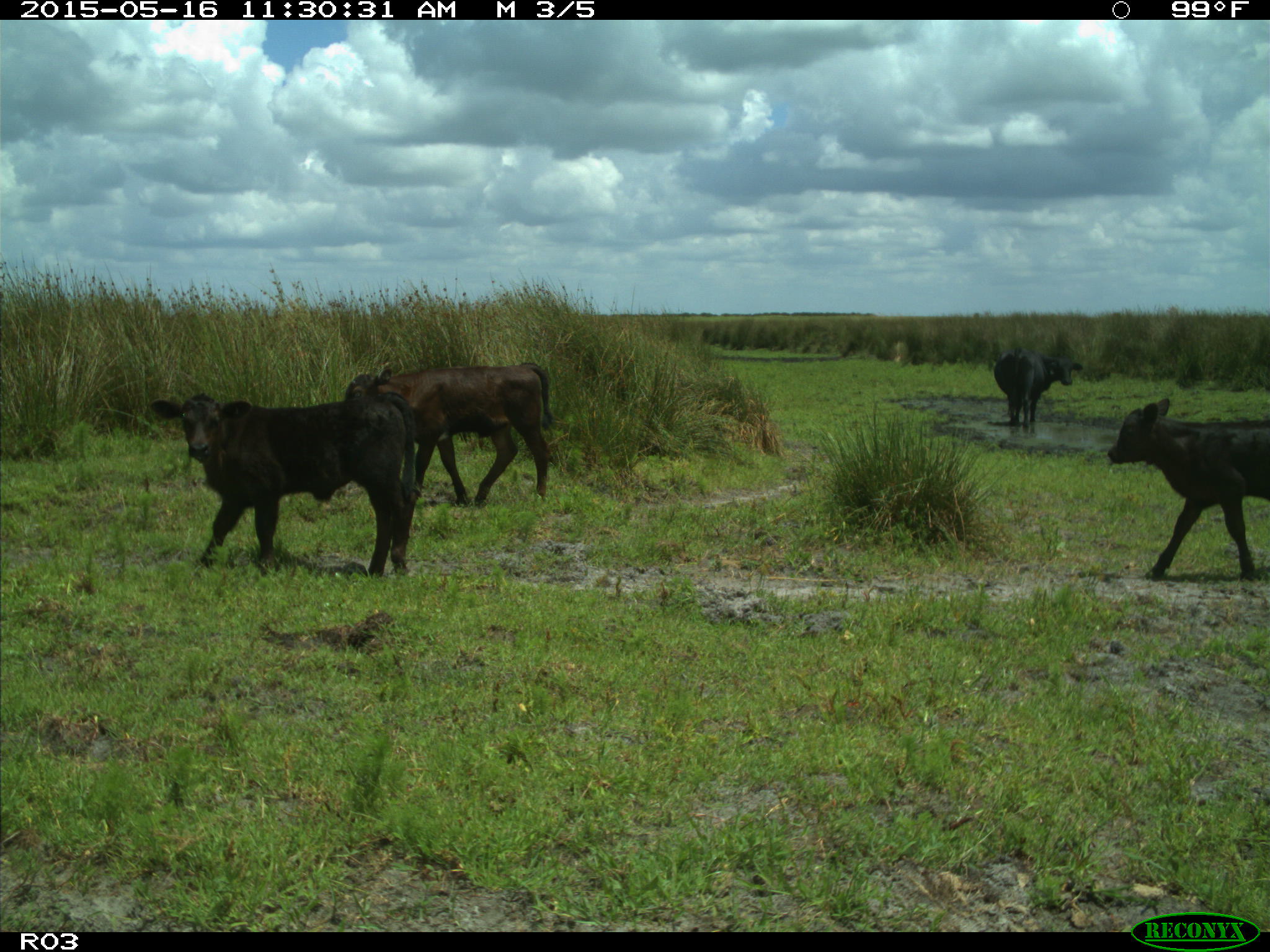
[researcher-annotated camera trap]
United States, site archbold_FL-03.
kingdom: Animalia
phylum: Chordata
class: Mammalia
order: Artiodactyla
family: Bovidae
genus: Bos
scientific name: Bos taurus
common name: domestic cow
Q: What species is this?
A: Bos taurus (domestic cow).